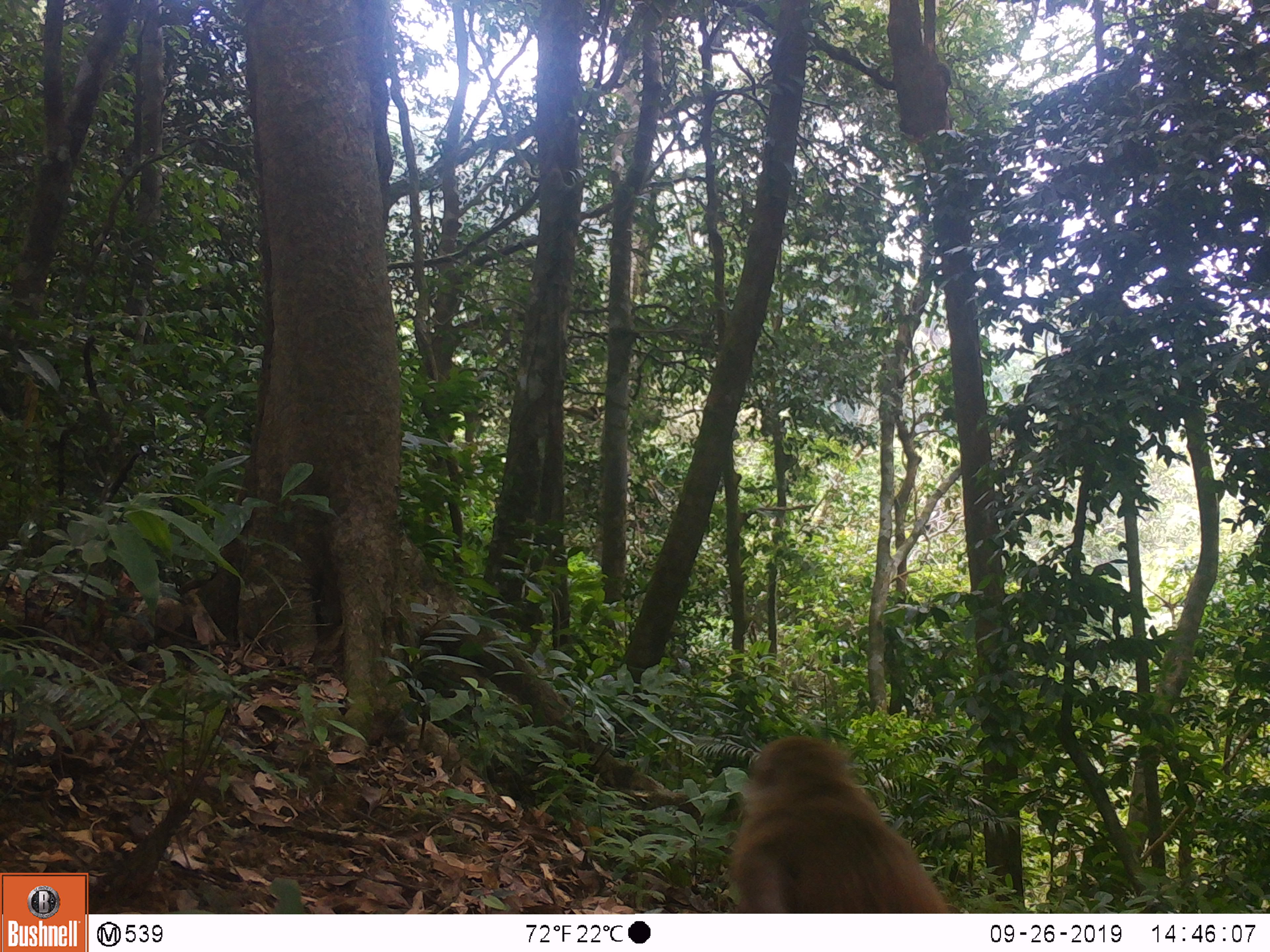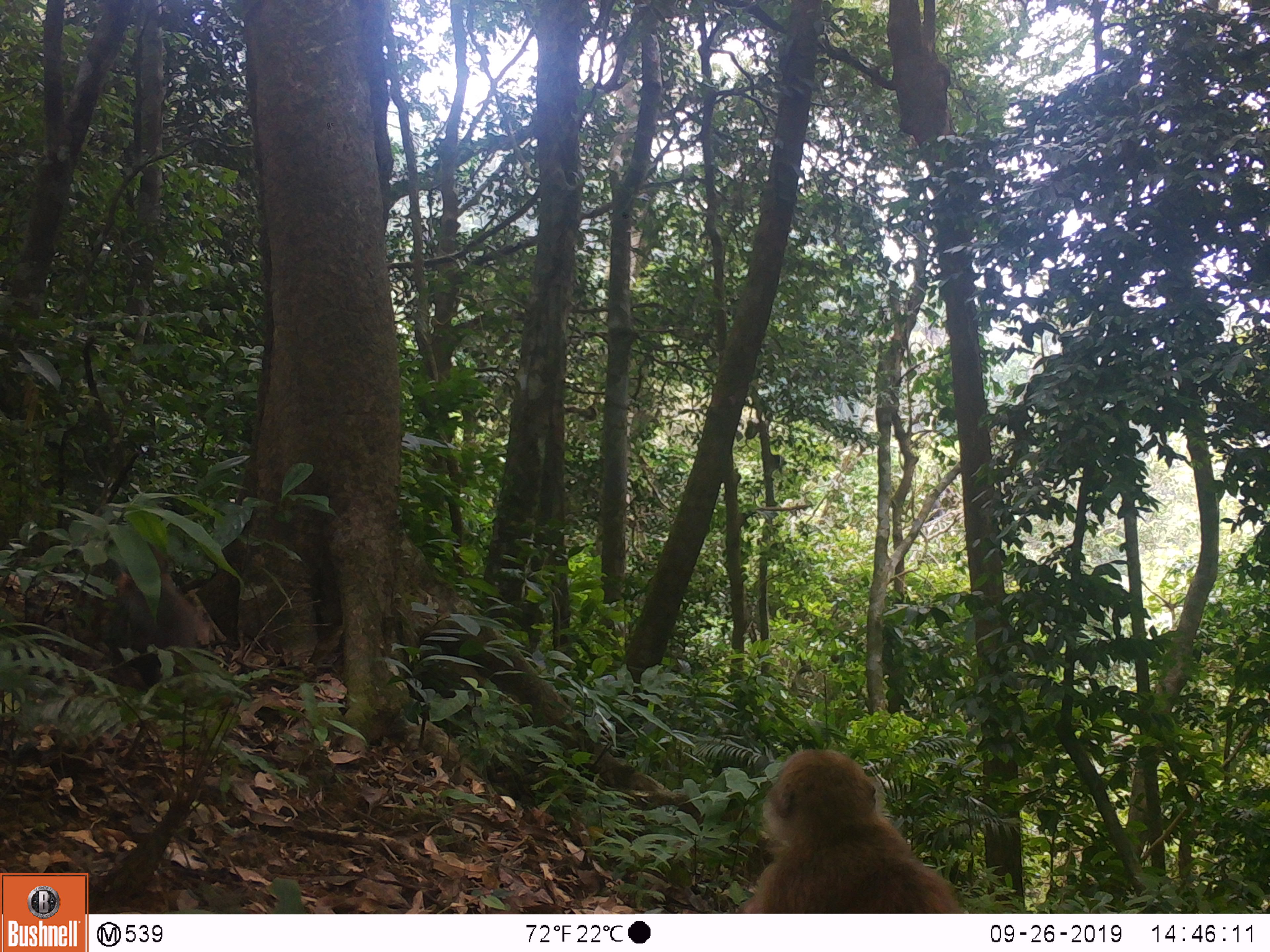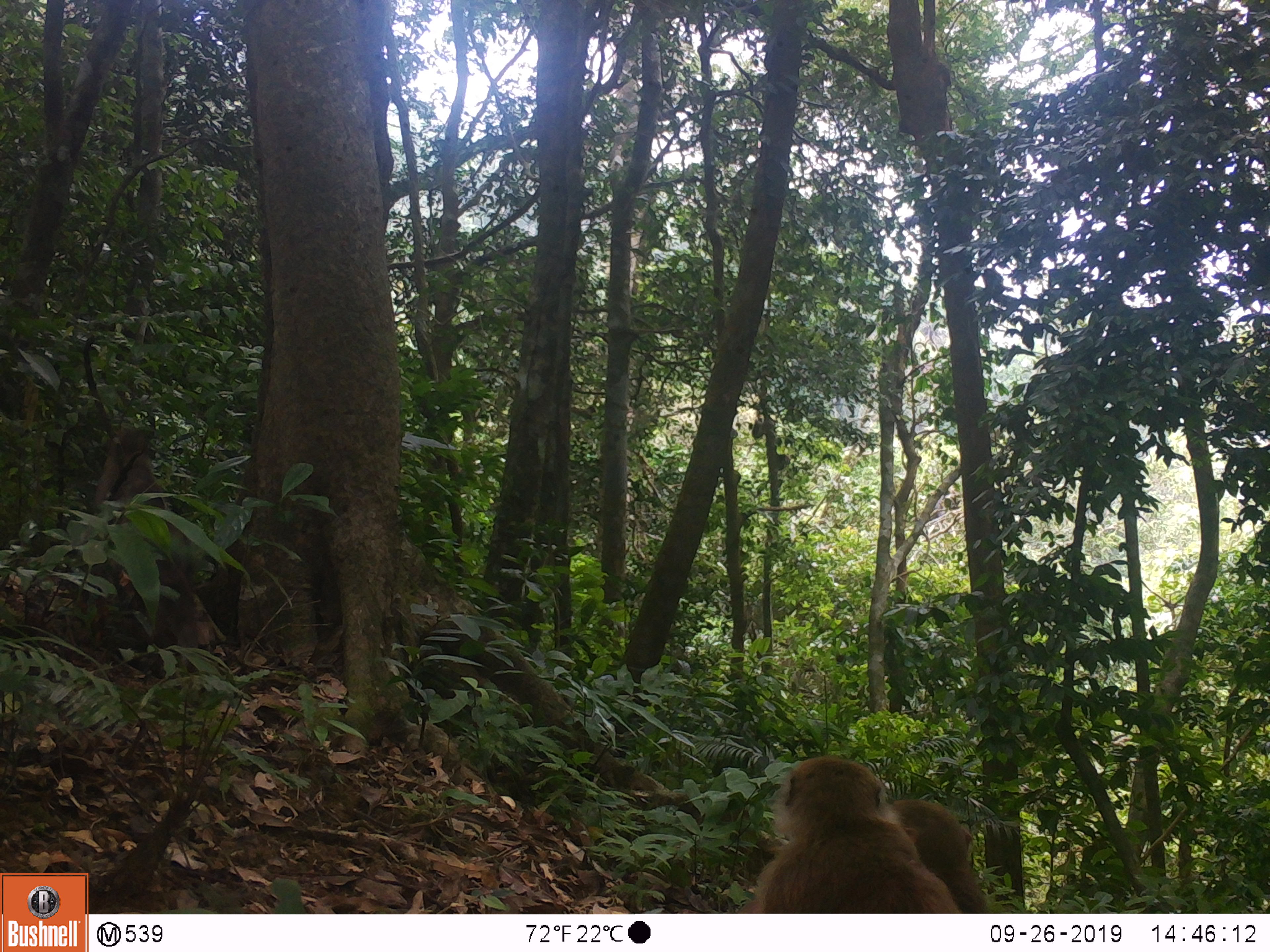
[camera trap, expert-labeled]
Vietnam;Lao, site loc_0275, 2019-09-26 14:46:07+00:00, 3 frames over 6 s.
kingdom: Animalia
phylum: Chordata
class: Mammalia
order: Primates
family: Cercopithecidae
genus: Macaca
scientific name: Macaca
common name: macaques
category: assam or rhesus macaque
Assam or rhesus macaque (macaques) (Macaca). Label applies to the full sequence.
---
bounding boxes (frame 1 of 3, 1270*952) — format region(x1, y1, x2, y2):
assam or rhesus macaque: region(731, 736, 955, 914)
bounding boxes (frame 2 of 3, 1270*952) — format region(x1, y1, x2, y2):
assam or rhesus macaque: region(737, 749, 964, 913); region(111, 541, 216, 680)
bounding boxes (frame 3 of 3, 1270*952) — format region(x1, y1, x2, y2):
assam or rhesus macaque: region(735, 756, 963, 913); region(92, 424, 190, 589); region(891, 799, 990, 913)